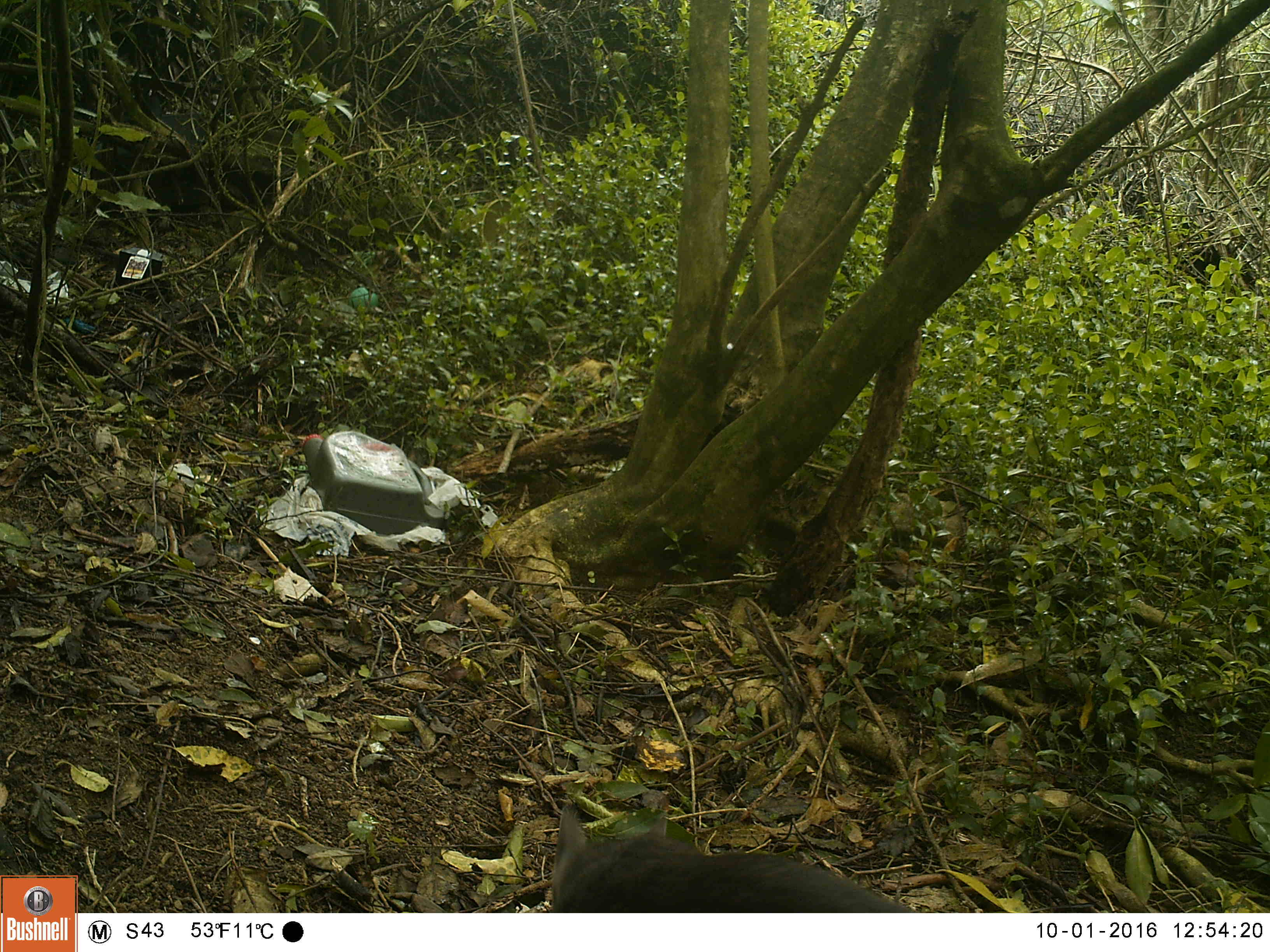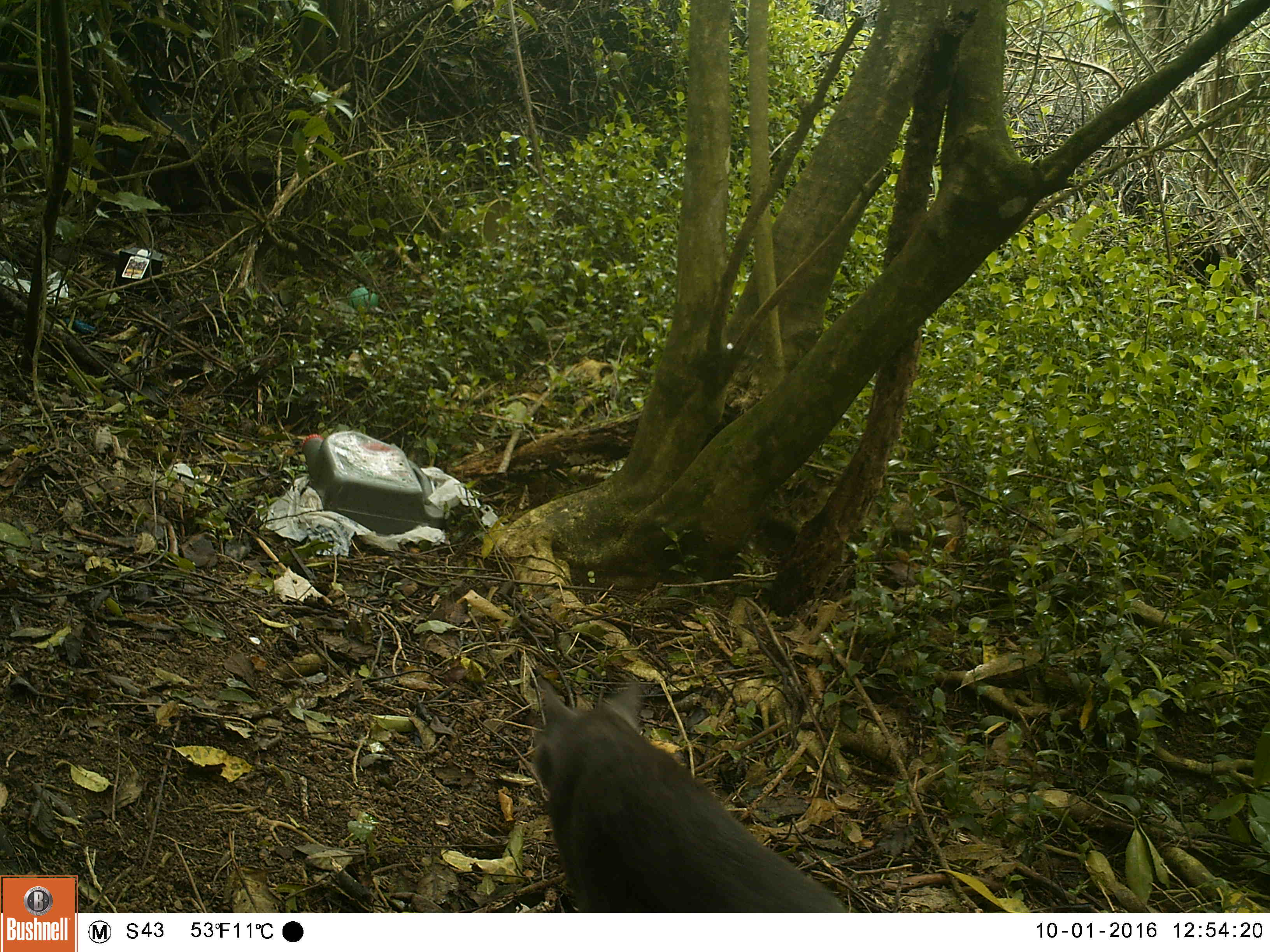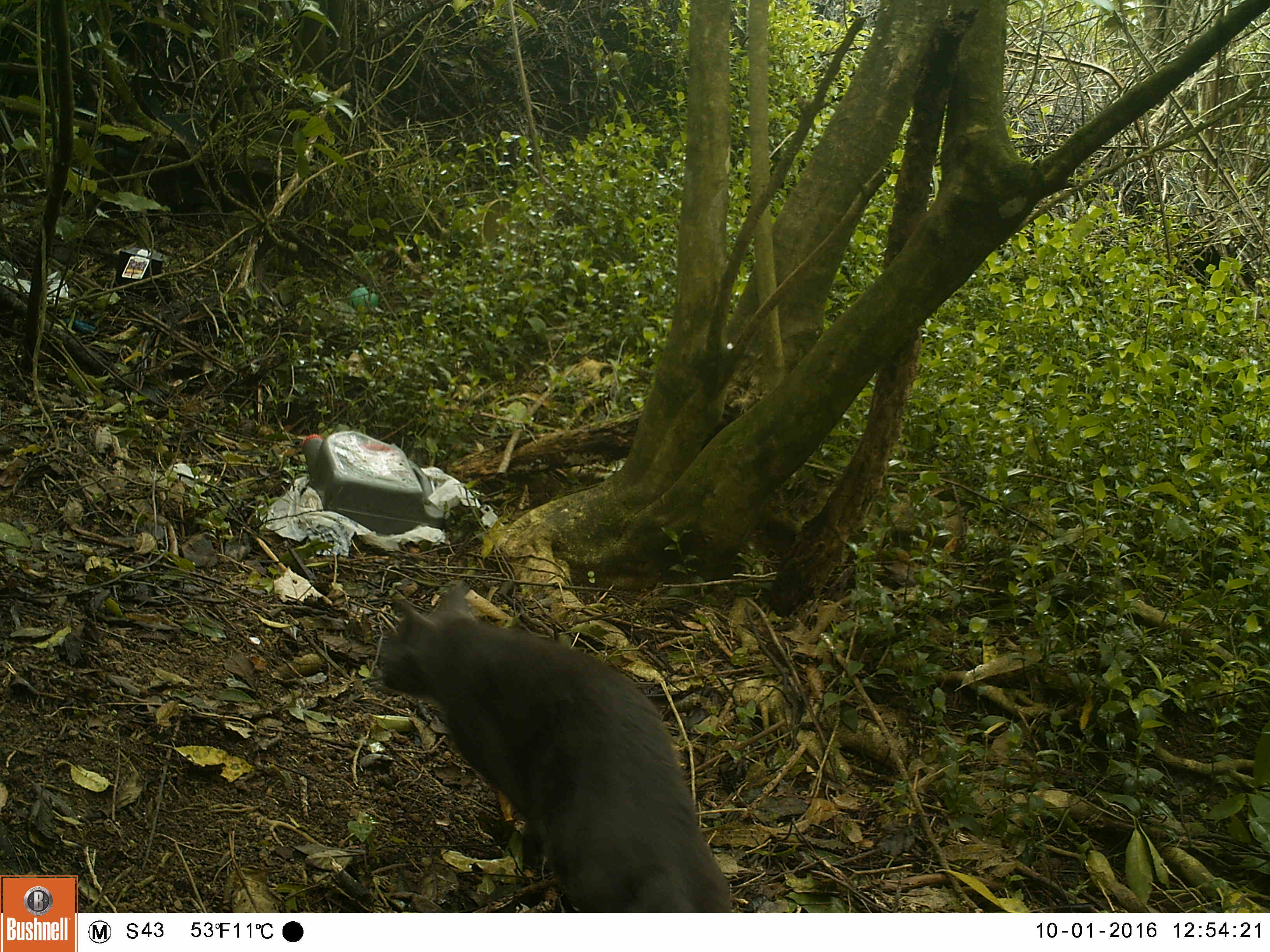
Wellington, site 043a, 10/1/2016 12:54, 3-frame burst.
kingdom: Animalia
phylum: Chordata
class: Mammalia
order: Carnivora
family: Felidae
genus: Felis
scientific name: Felis catus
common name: cat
Cat (Felis catus).